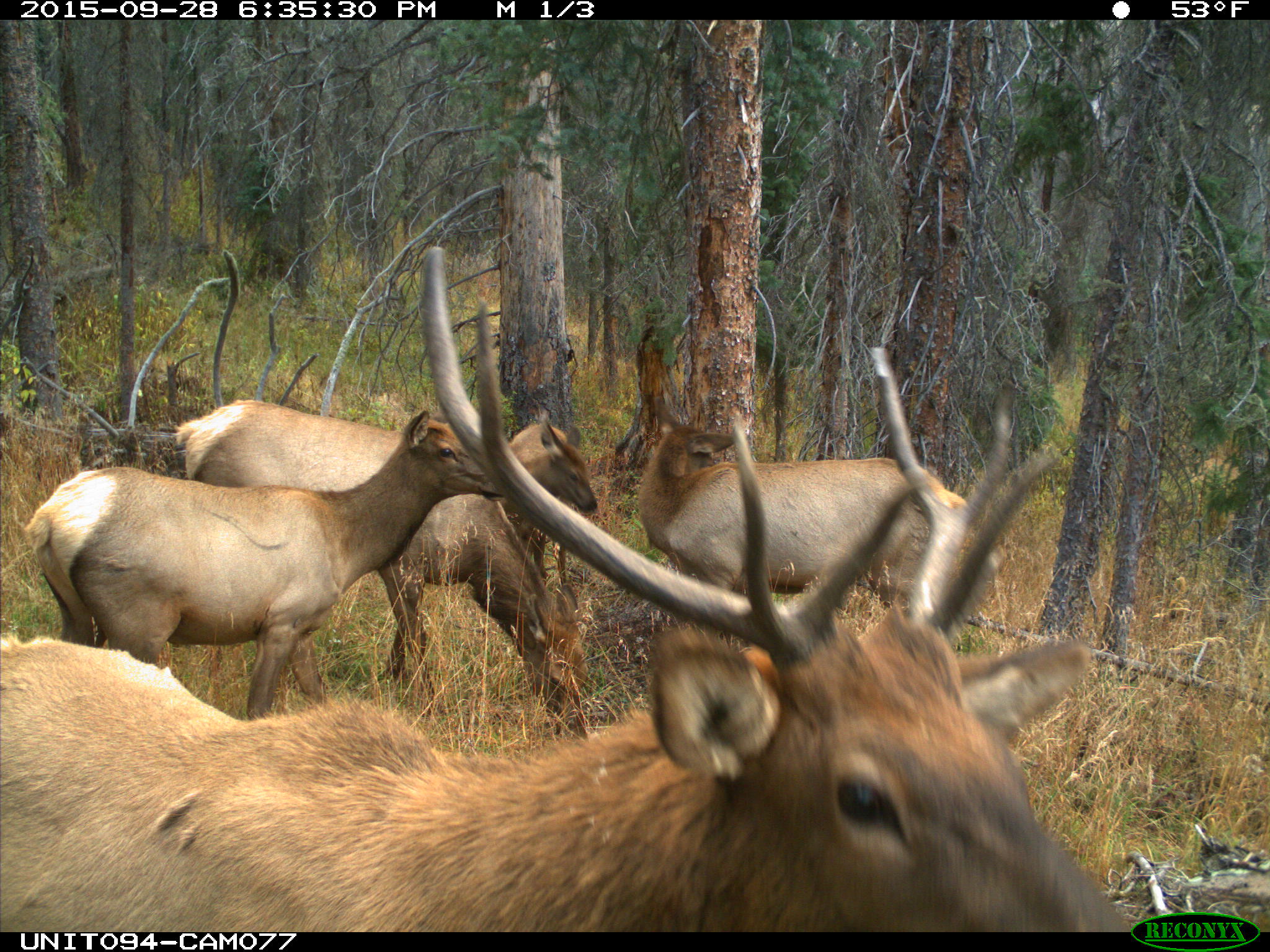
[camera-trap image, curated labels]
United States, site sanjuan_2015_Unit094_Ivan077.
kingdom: Animalia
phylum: Chordata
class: Mammalia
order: Artiodactyla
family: Cervidae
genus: Cervus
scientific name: Cervus elaphus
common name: red deer